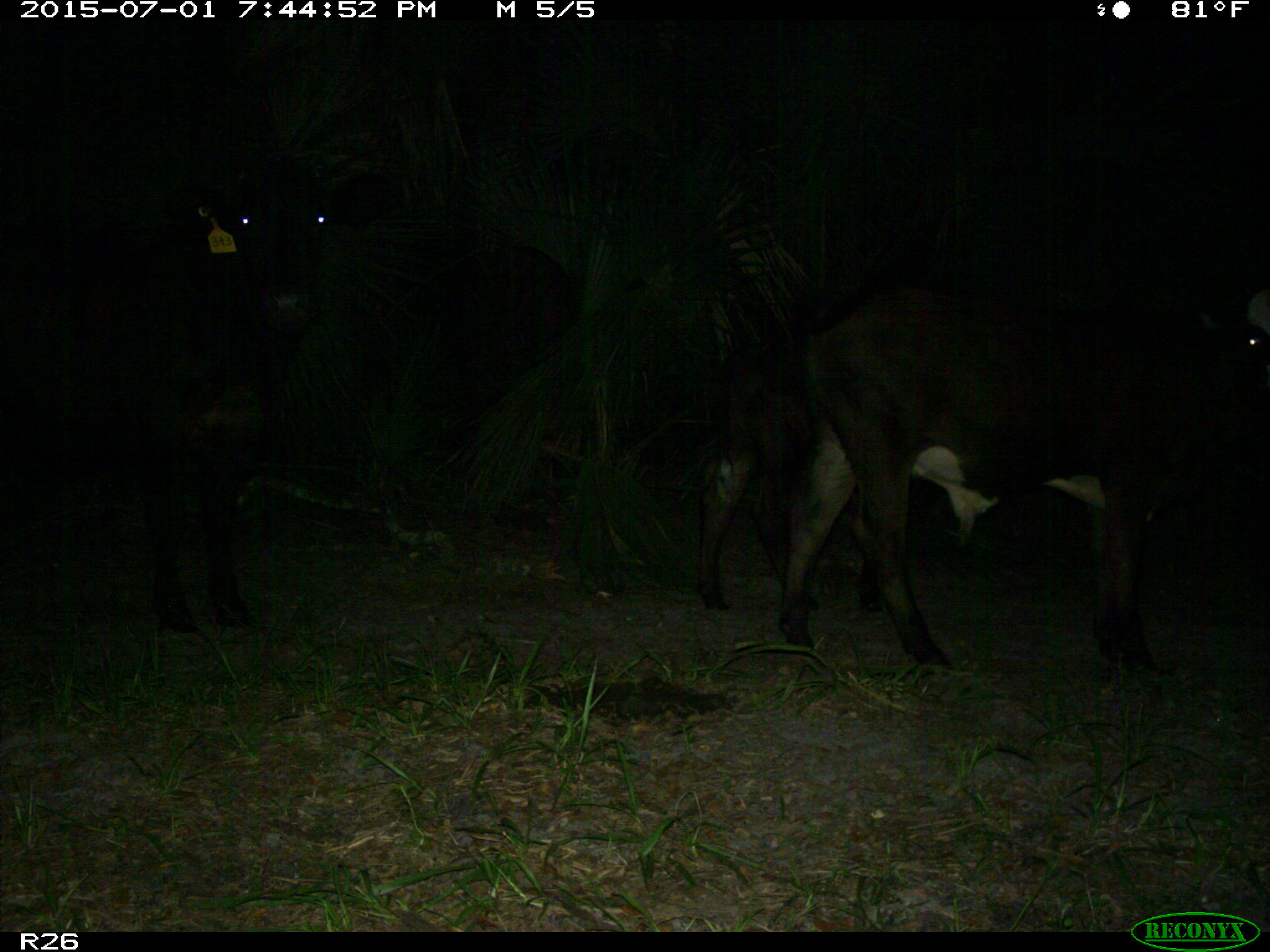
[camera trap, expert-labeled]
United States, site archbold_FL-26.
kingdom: Animalia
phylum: Chordata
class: Mammalia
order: Artiodactyla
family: Bovidae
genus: Bos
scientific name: Bos taurus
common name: domestic cow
Bos taurus (domestic cow).